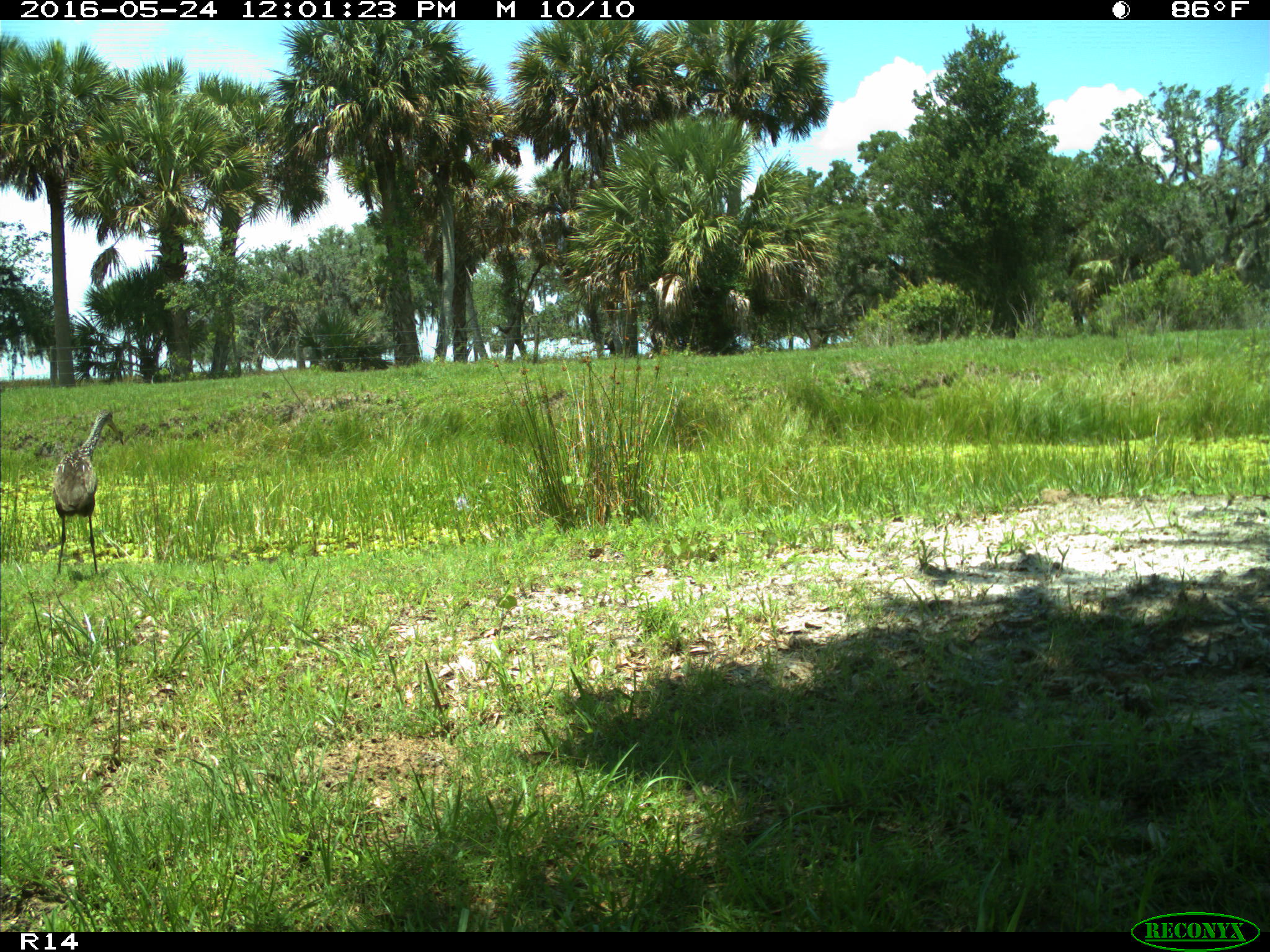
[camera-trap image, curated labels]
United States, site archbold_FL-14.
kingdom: Animalia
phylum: Chordata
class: Aves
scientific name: Aves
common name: birds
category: unidentified bird